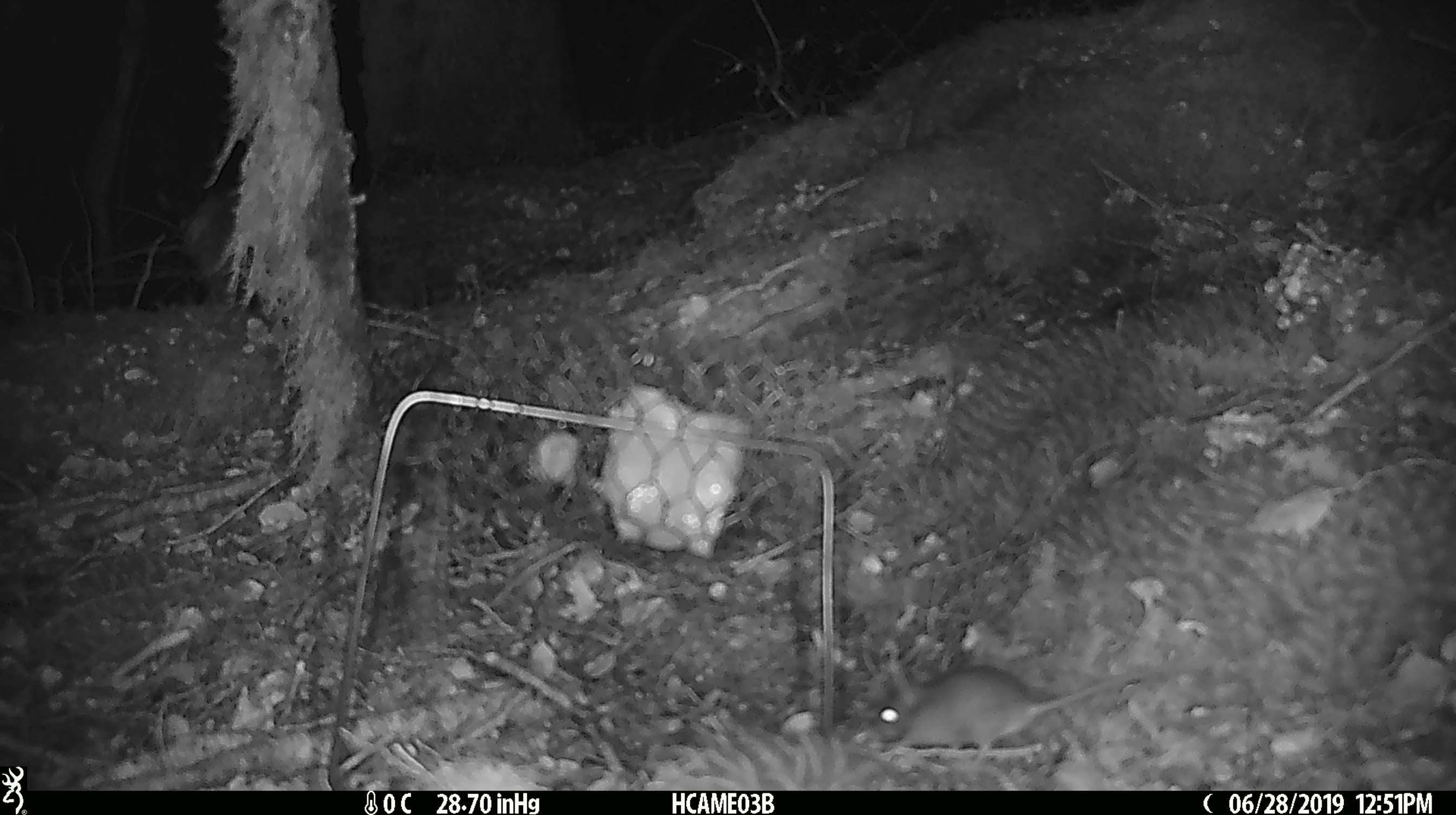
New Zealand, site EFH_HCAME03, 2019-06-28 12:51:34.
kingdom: Animalia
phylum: Chordata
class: Mammalia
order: Rodentia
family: Muridae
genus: Mus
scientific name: Mus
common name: mouse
Mouse (Mus).